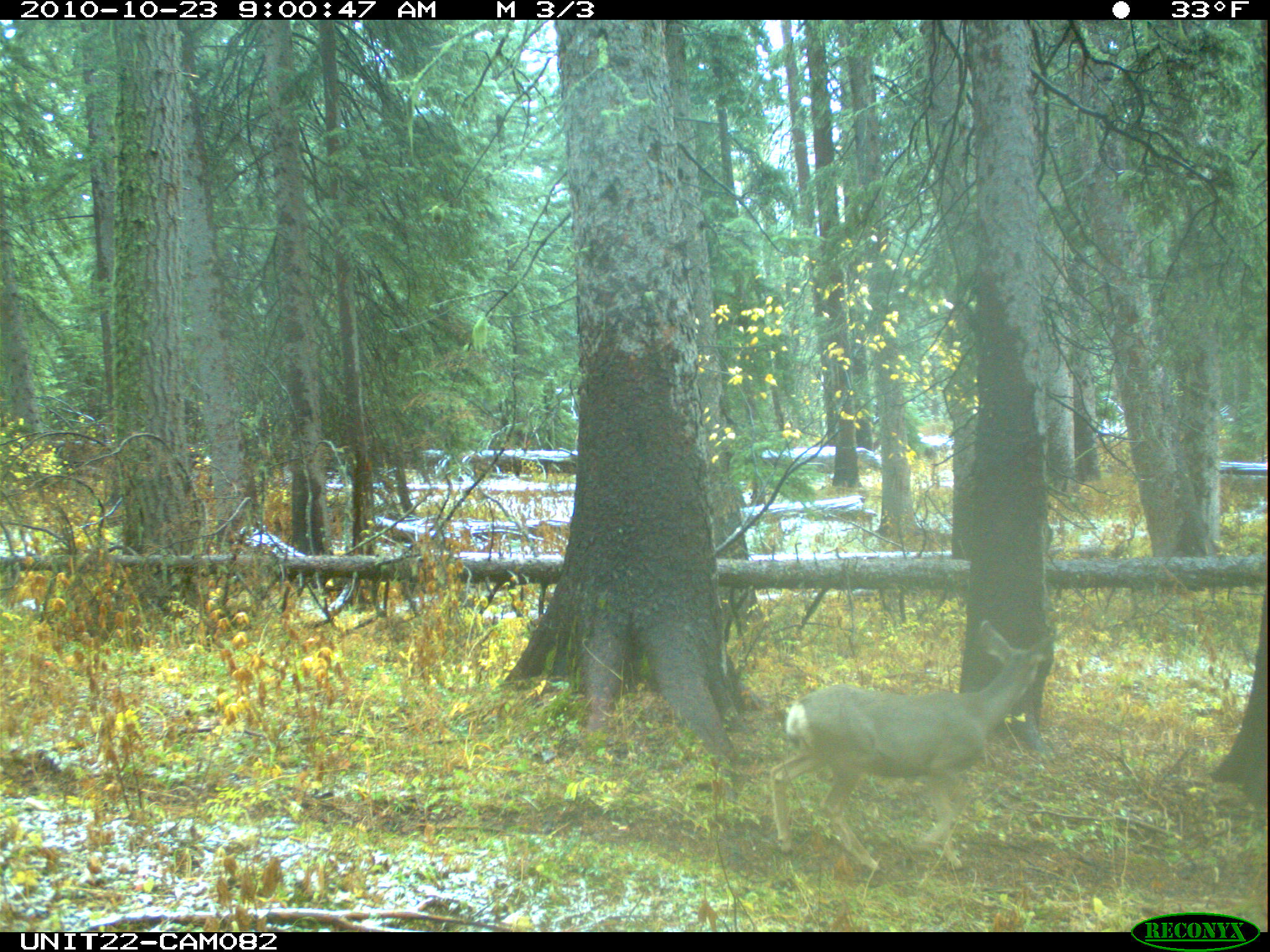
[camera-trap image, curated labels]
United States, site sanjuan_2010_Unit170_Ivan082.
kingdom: Animalia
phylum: Chordata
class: Mammalia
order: Artiodactyla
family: Cervidae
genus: Odocoileus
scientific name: Odocoileus hemionus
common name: mule deer